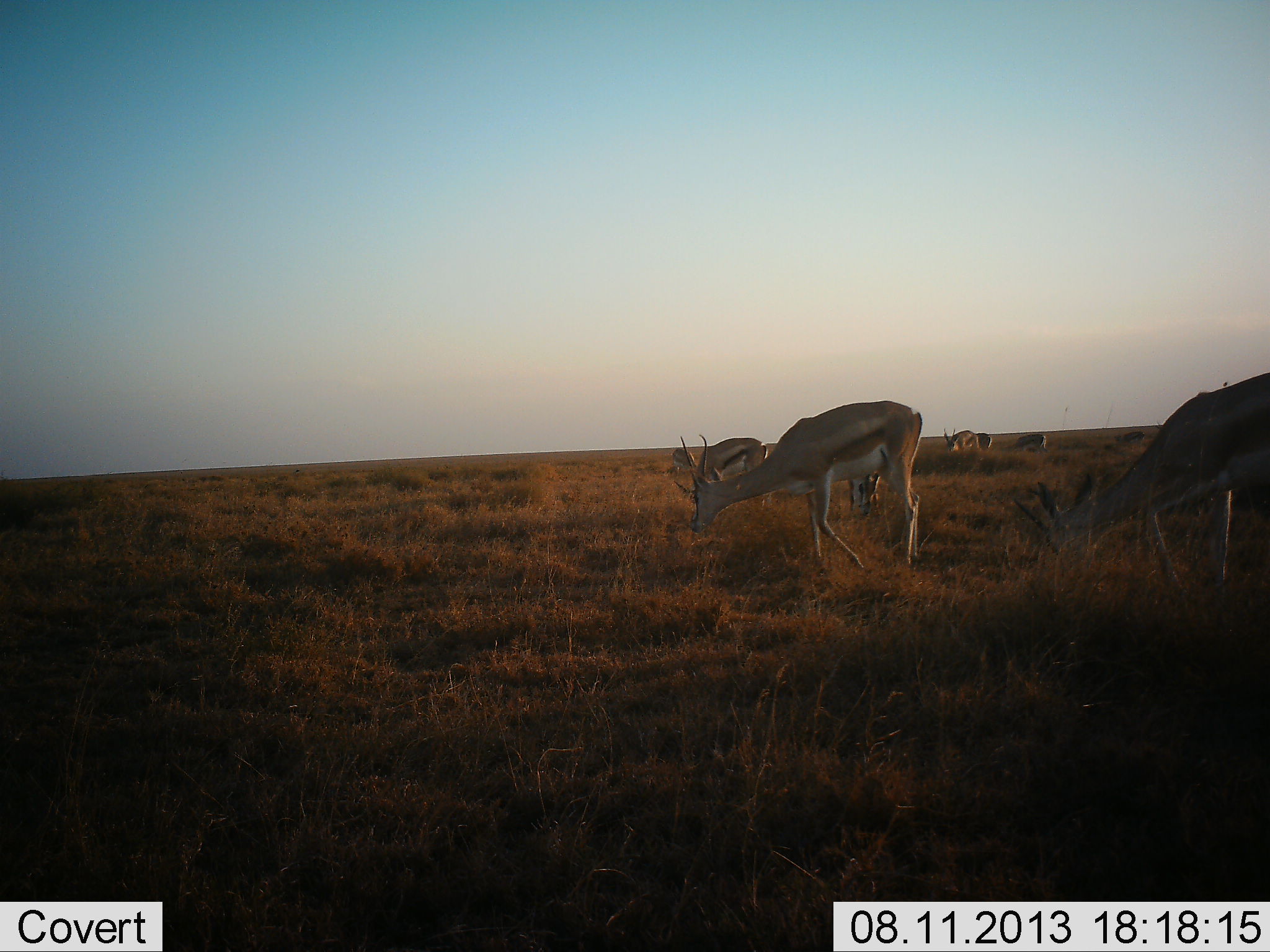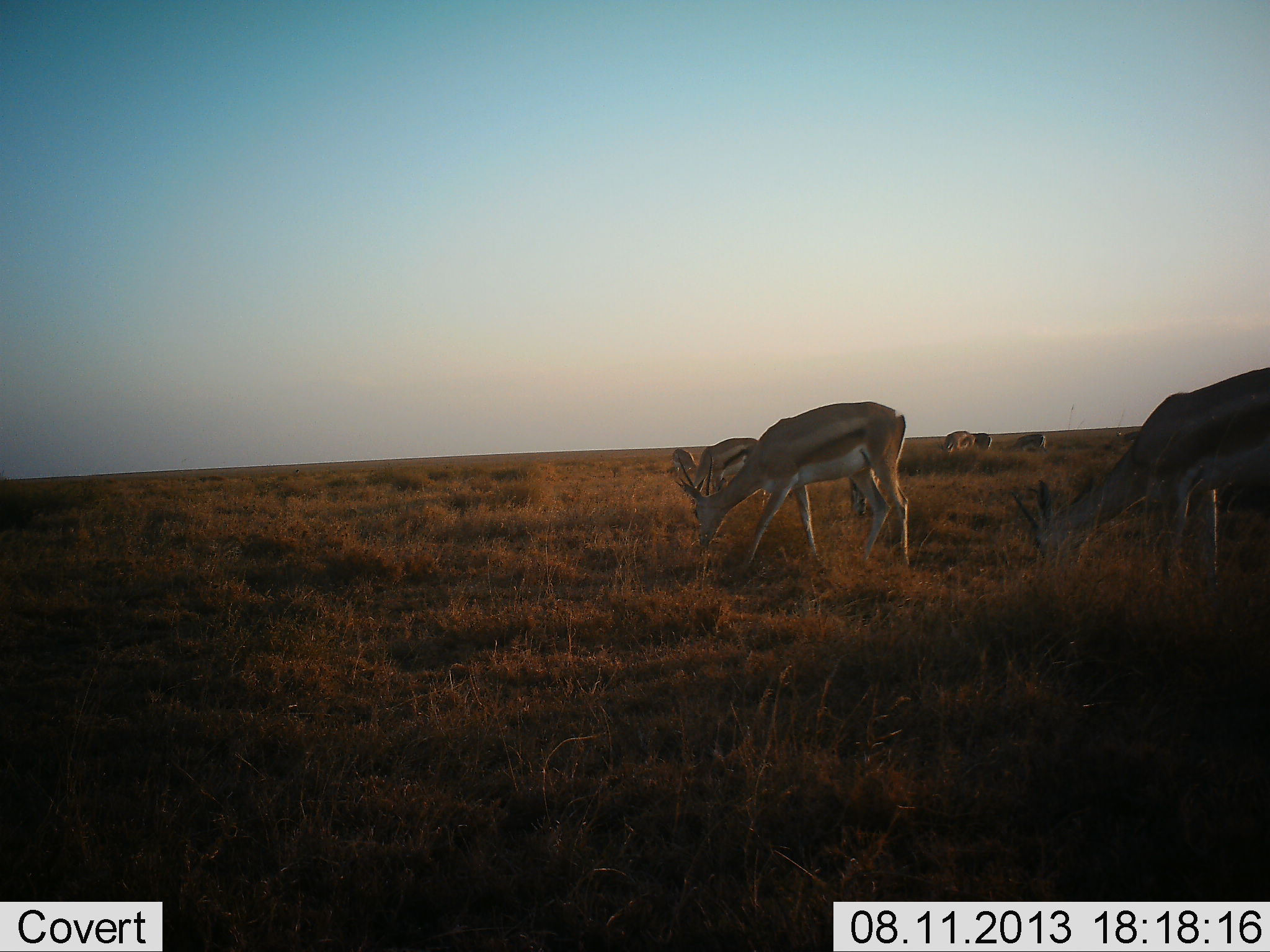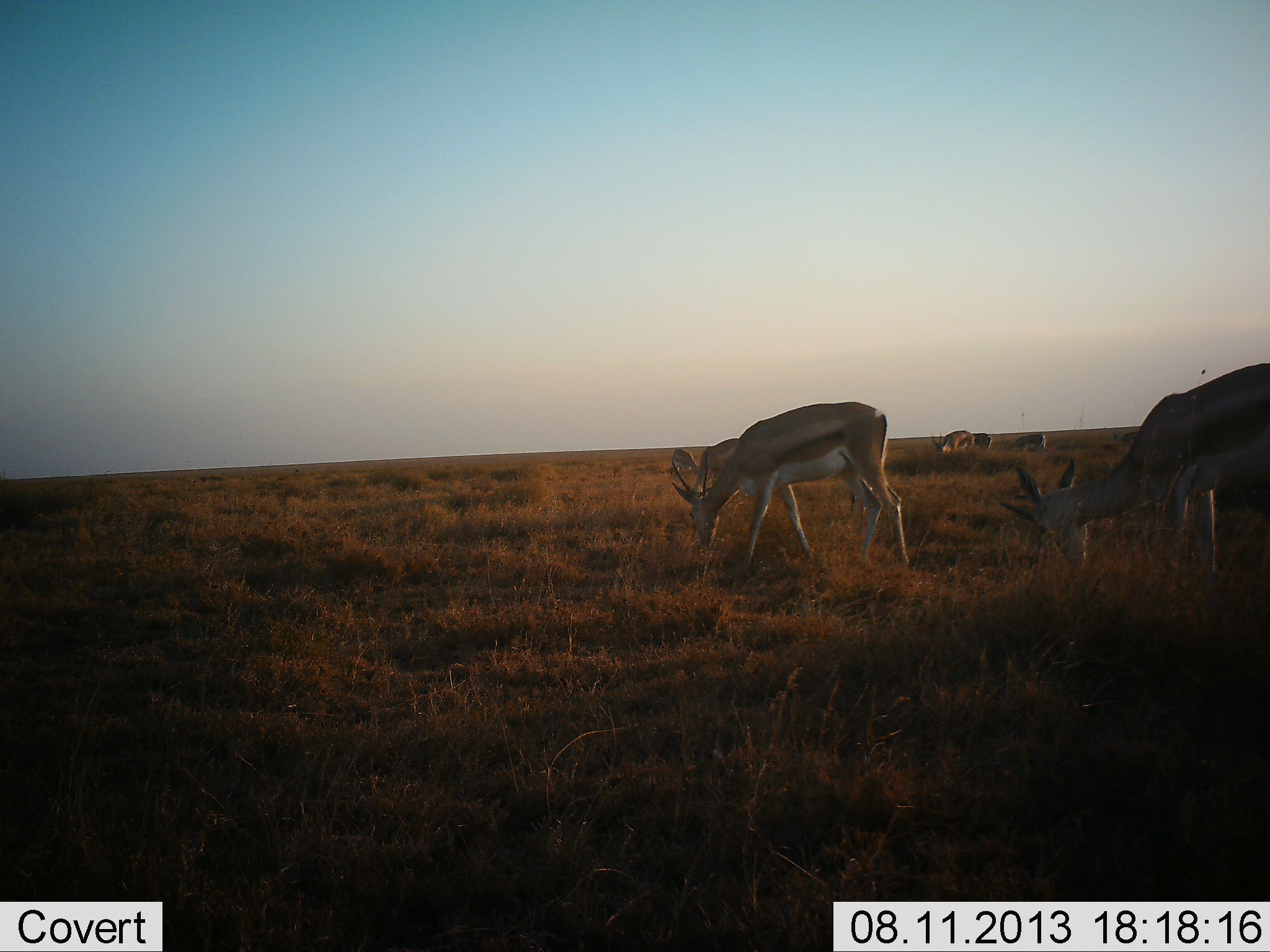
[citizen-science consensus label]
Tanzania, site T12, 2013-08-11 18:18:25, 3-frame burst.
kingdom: Animalia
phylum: Chordata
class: Mammalia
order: Artiodactyla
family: Bovidae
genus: Eudorcas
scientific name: Eudorcas thomsonii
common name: thomson's gazelle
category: gazellethomsons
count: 6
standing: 27%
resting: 0%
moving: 27%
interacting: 0%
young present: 0%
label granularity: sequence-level